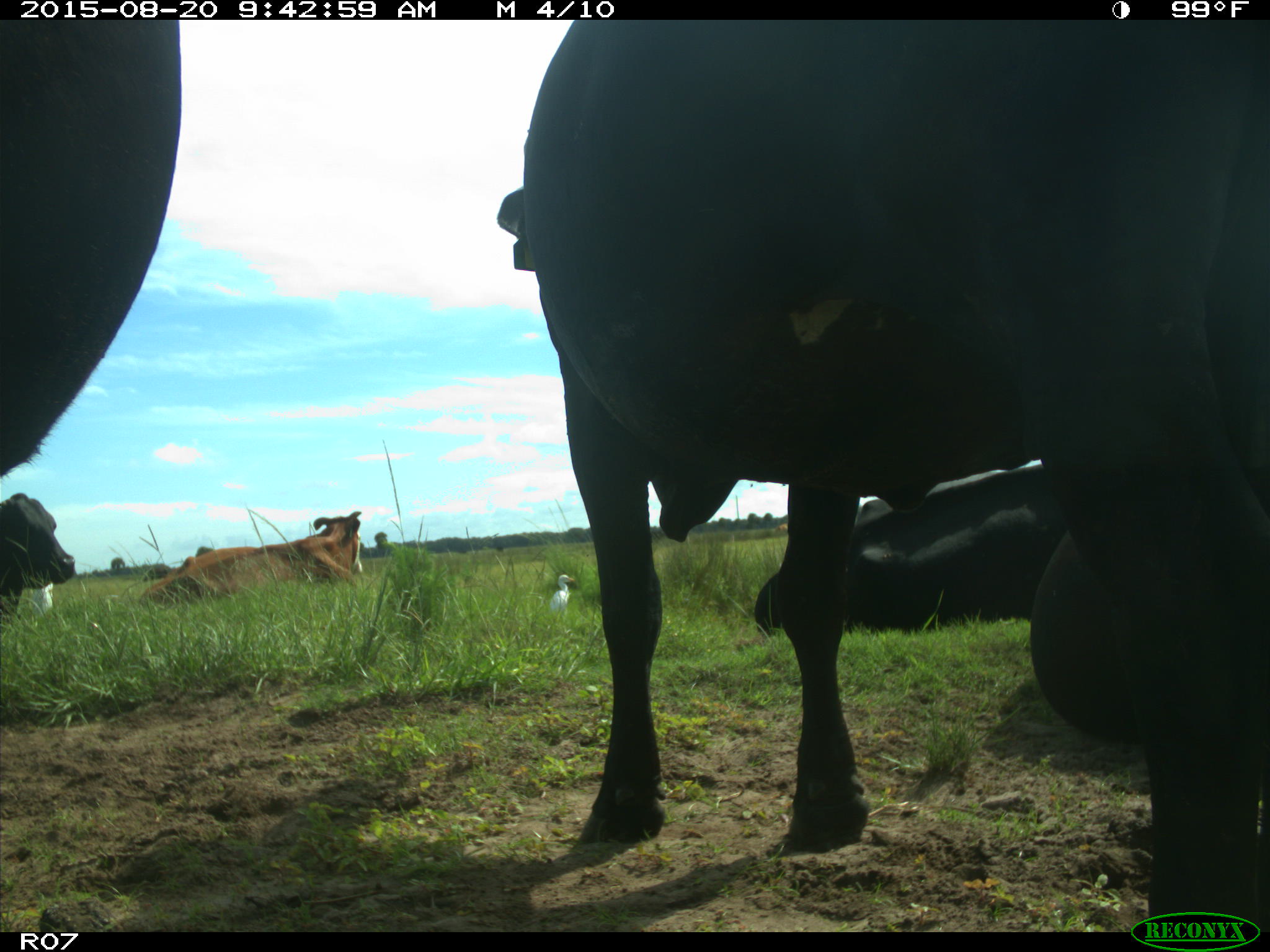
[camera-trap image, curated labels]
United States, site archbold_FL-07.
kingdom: Animalia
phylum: Chordata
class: Mammalia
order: Artiodactyla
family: Bovidae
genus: Bos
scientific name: Bos taurus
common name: domestic cow